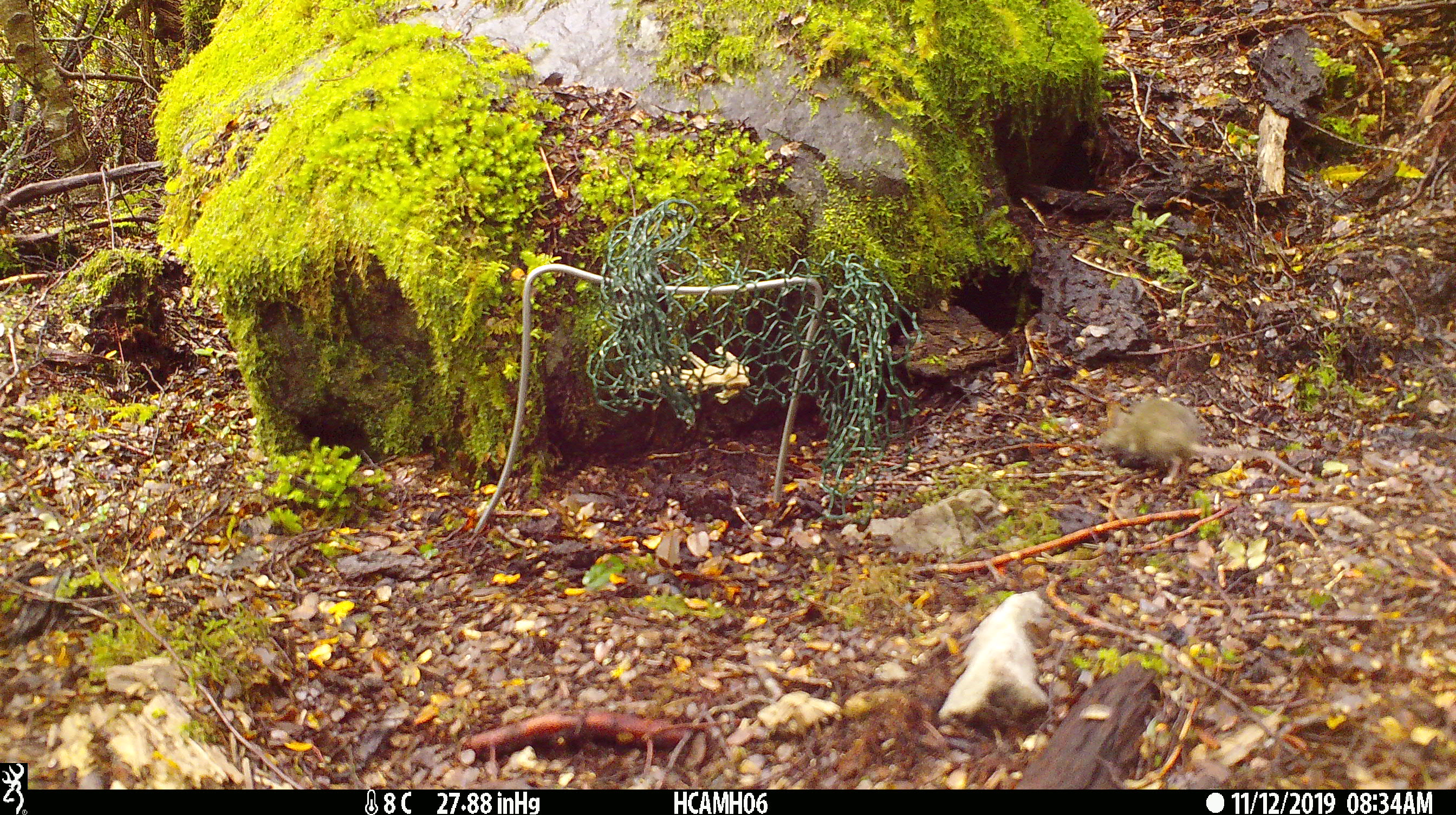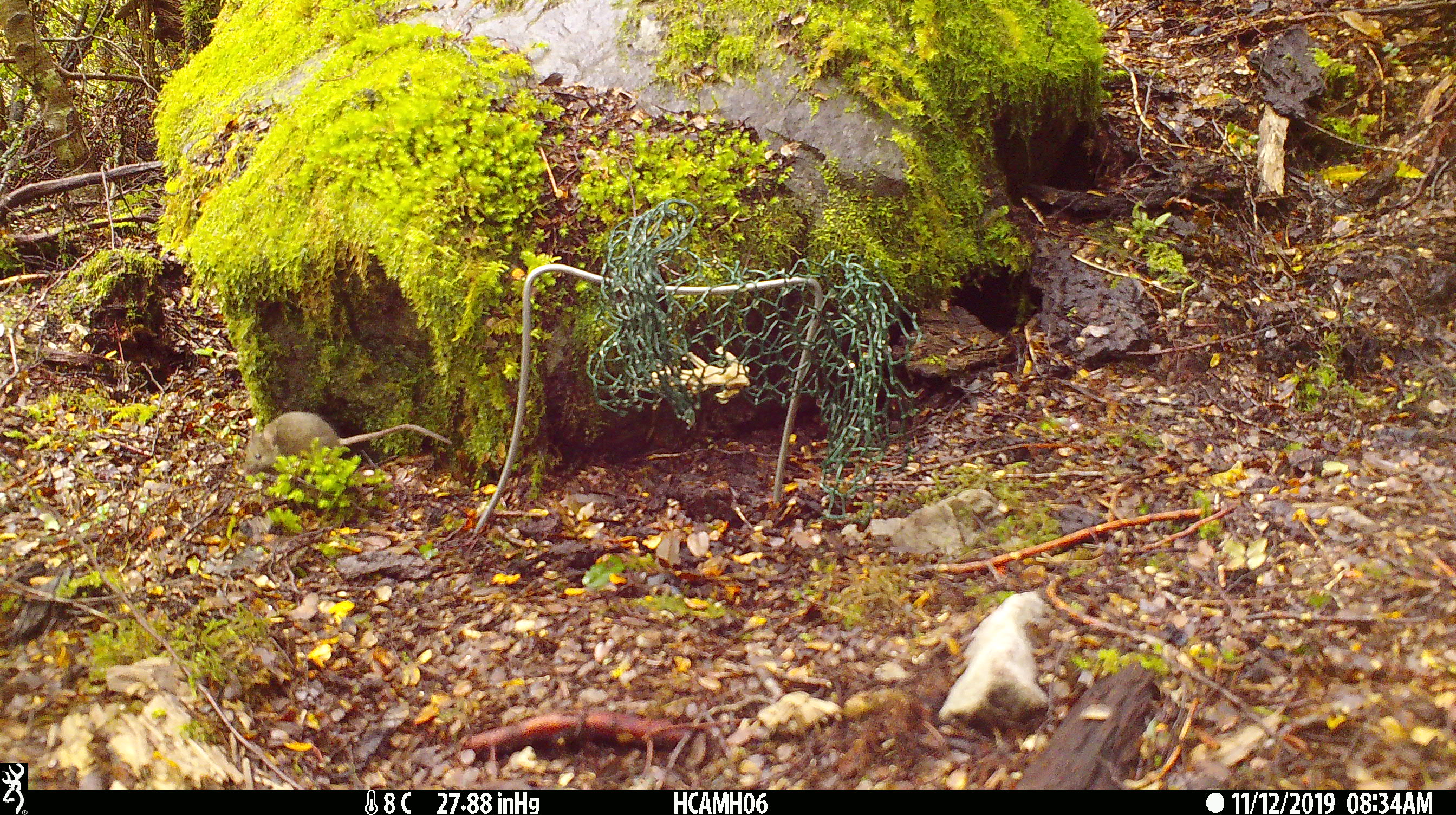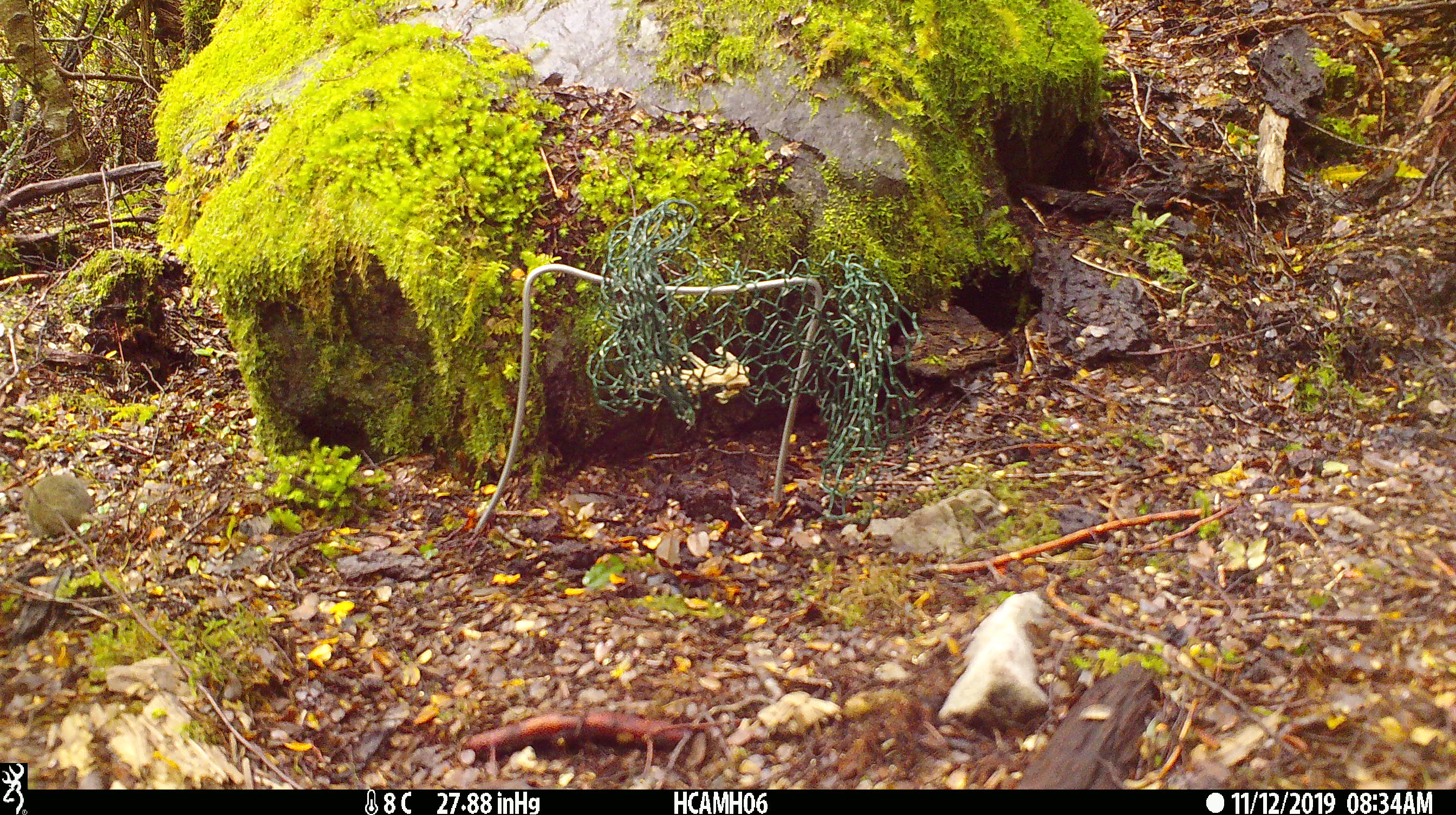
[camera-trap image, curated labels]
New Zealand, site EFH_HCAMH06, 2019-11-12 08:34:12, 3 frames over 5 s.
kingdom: Animalia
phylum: Chordata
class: Mammalia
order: Rodentia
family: Muridae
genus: Mus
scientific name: Mus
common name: mouse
Mouse (Mus).